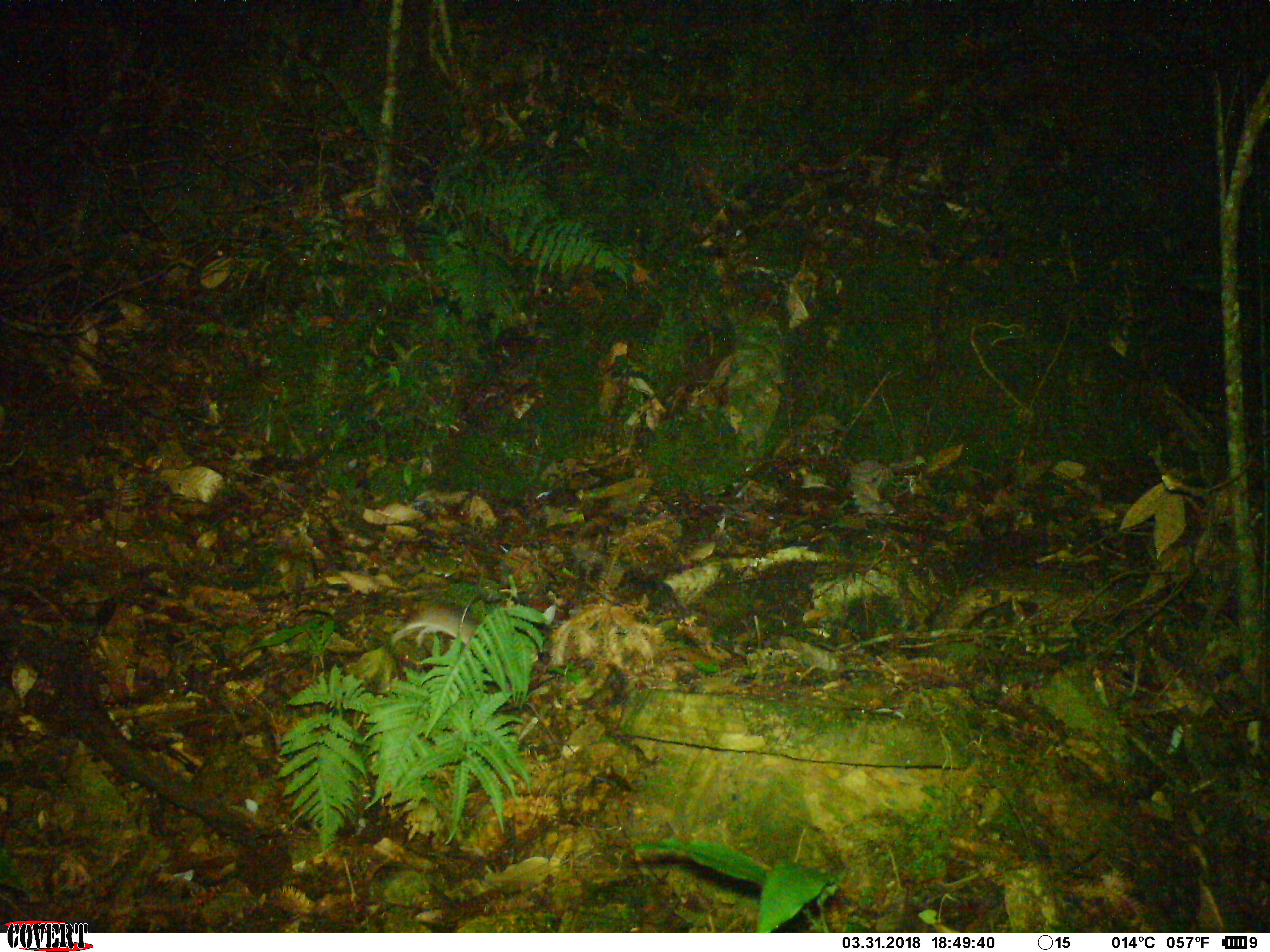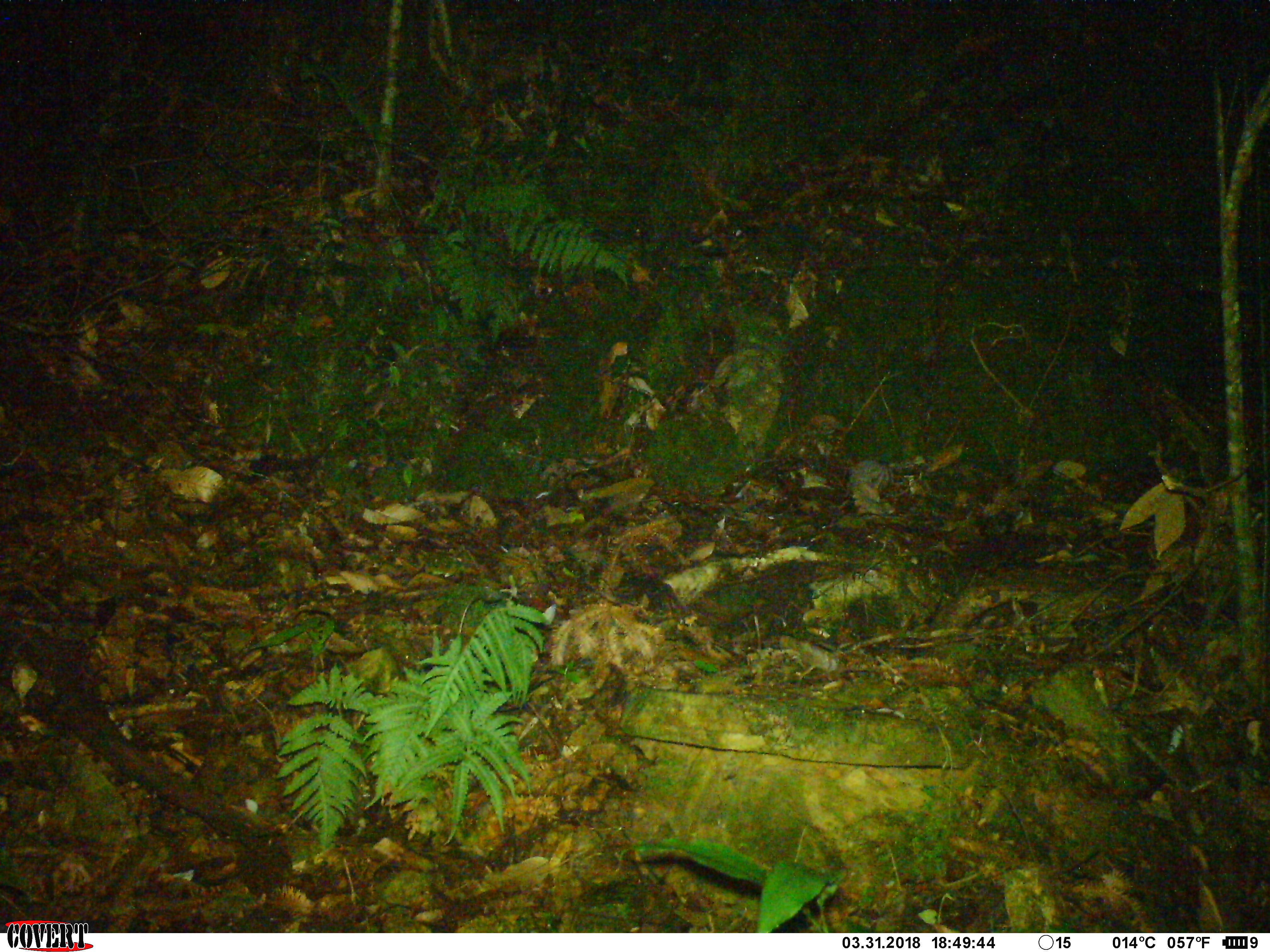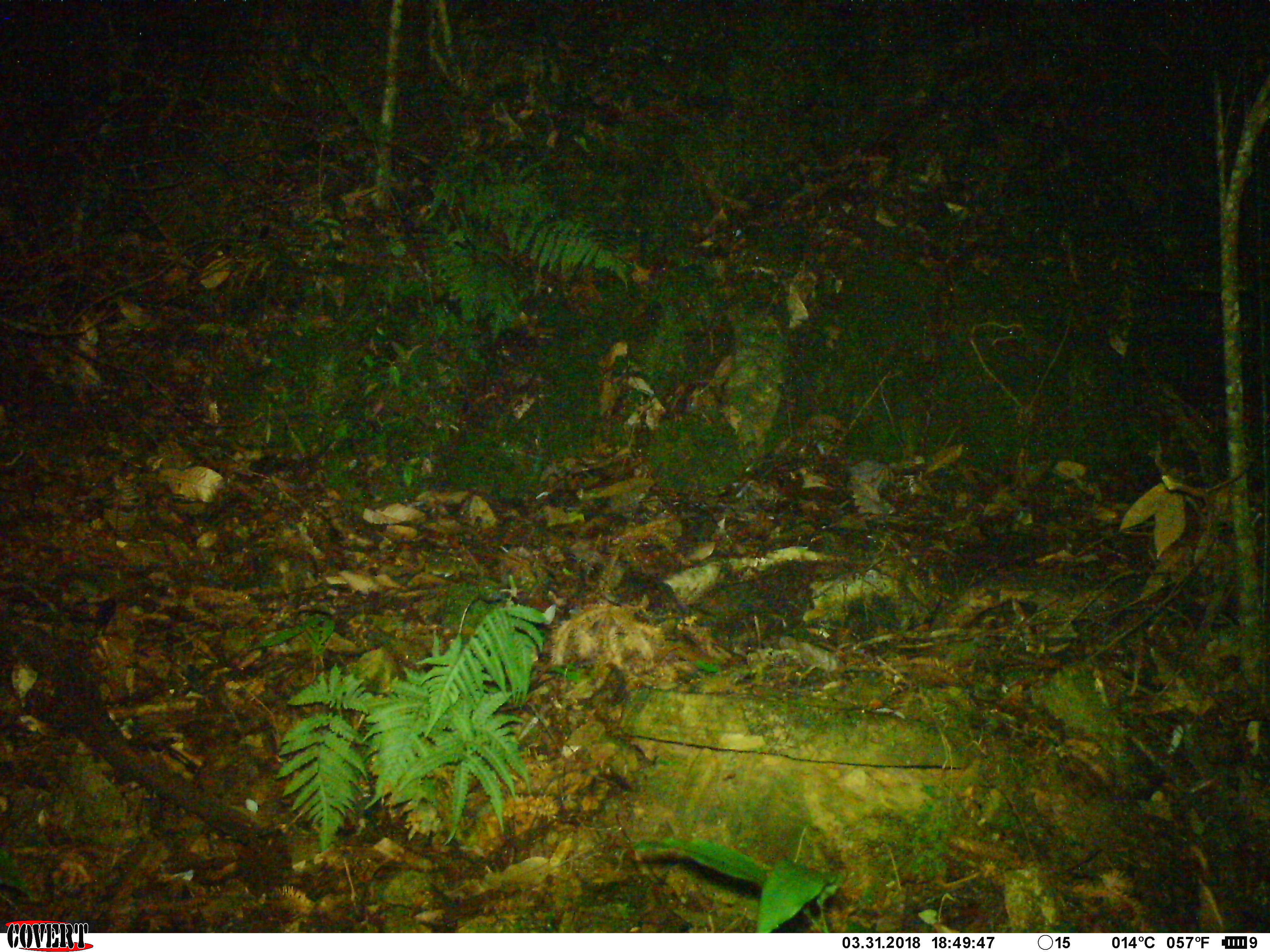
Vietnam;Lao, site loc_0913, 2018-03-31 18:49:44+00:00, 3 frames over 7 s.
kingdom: Animalia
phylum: Chordata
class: Mammalia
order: Rodentia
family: Muridae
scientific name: Muridae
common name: old-world mice and rats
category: unidentified murid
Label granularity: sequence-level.